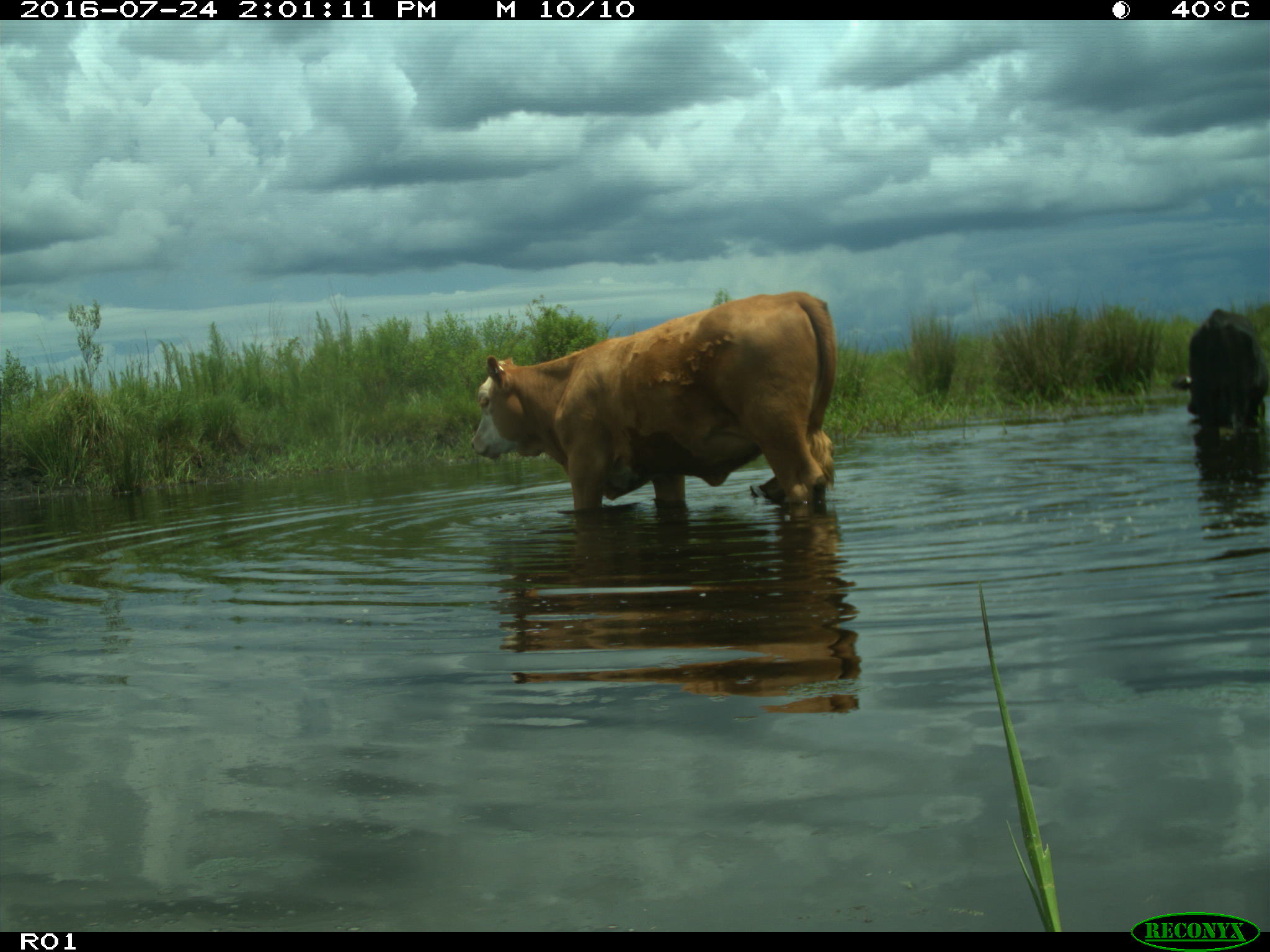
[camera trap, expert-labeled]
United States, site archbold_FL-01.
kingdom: Animalia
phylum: Chordata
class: Mammalia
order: Artiodactyla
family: Bovidae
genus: Bos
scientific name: Bos taurus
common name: domestic cow